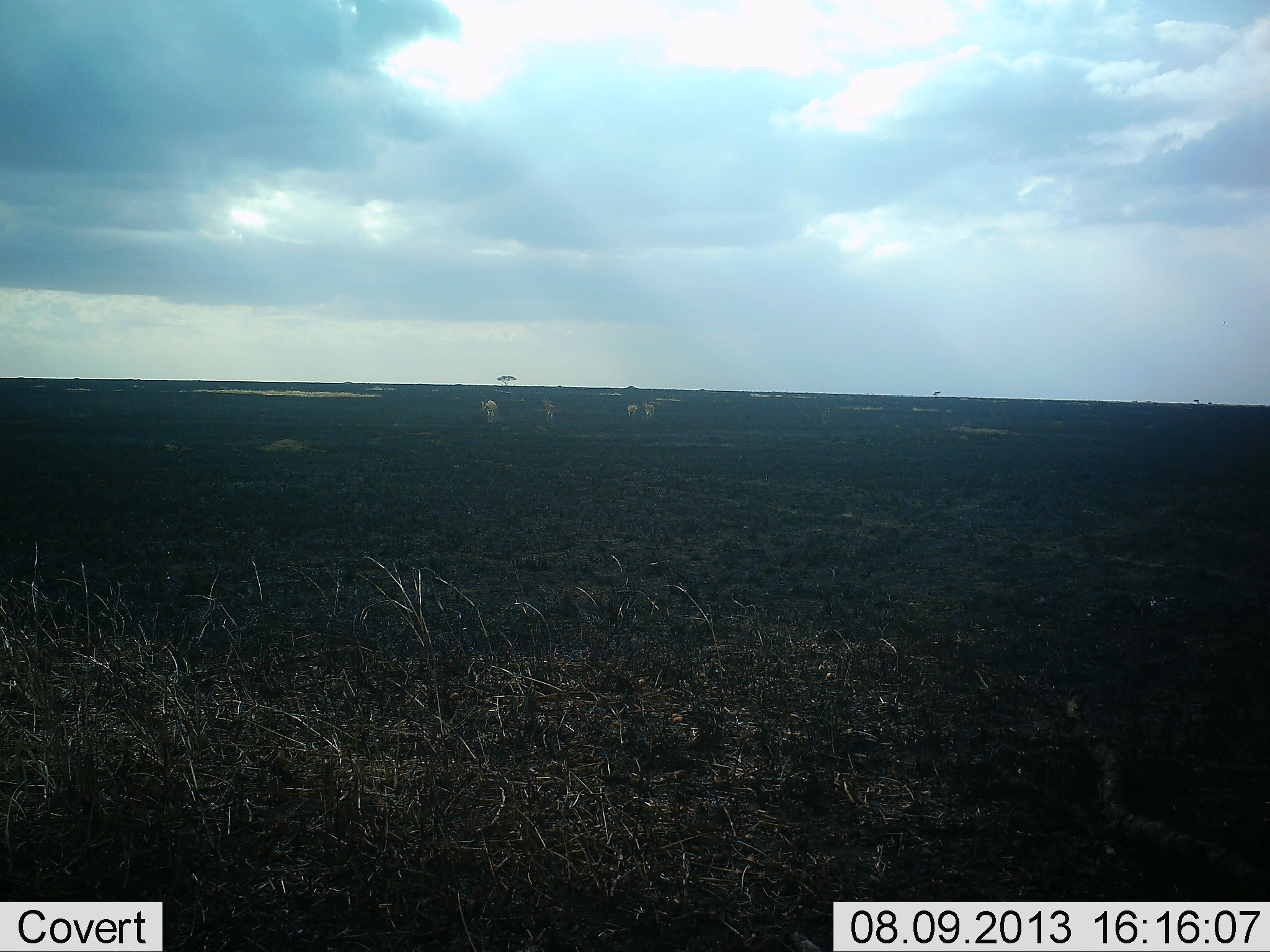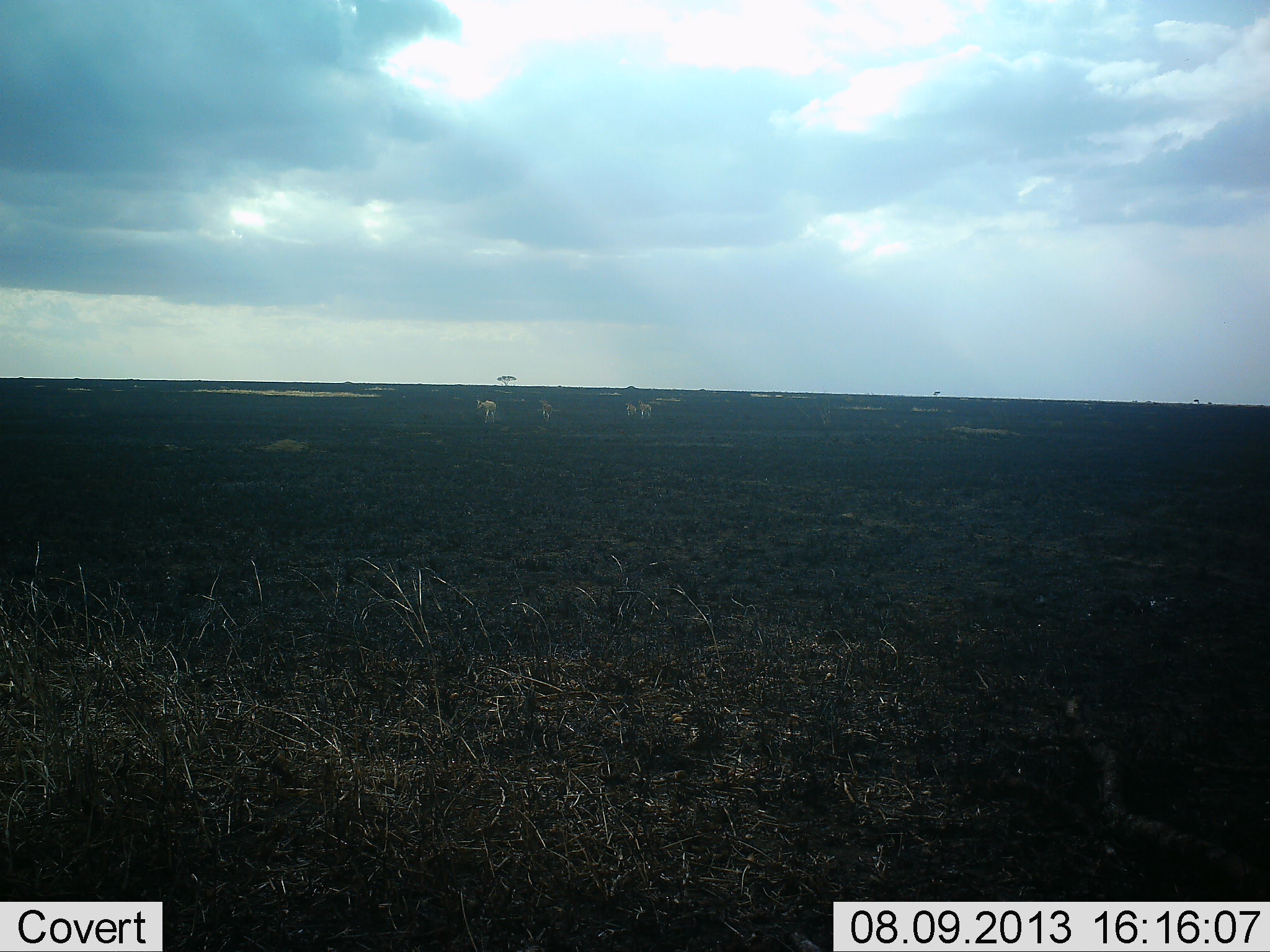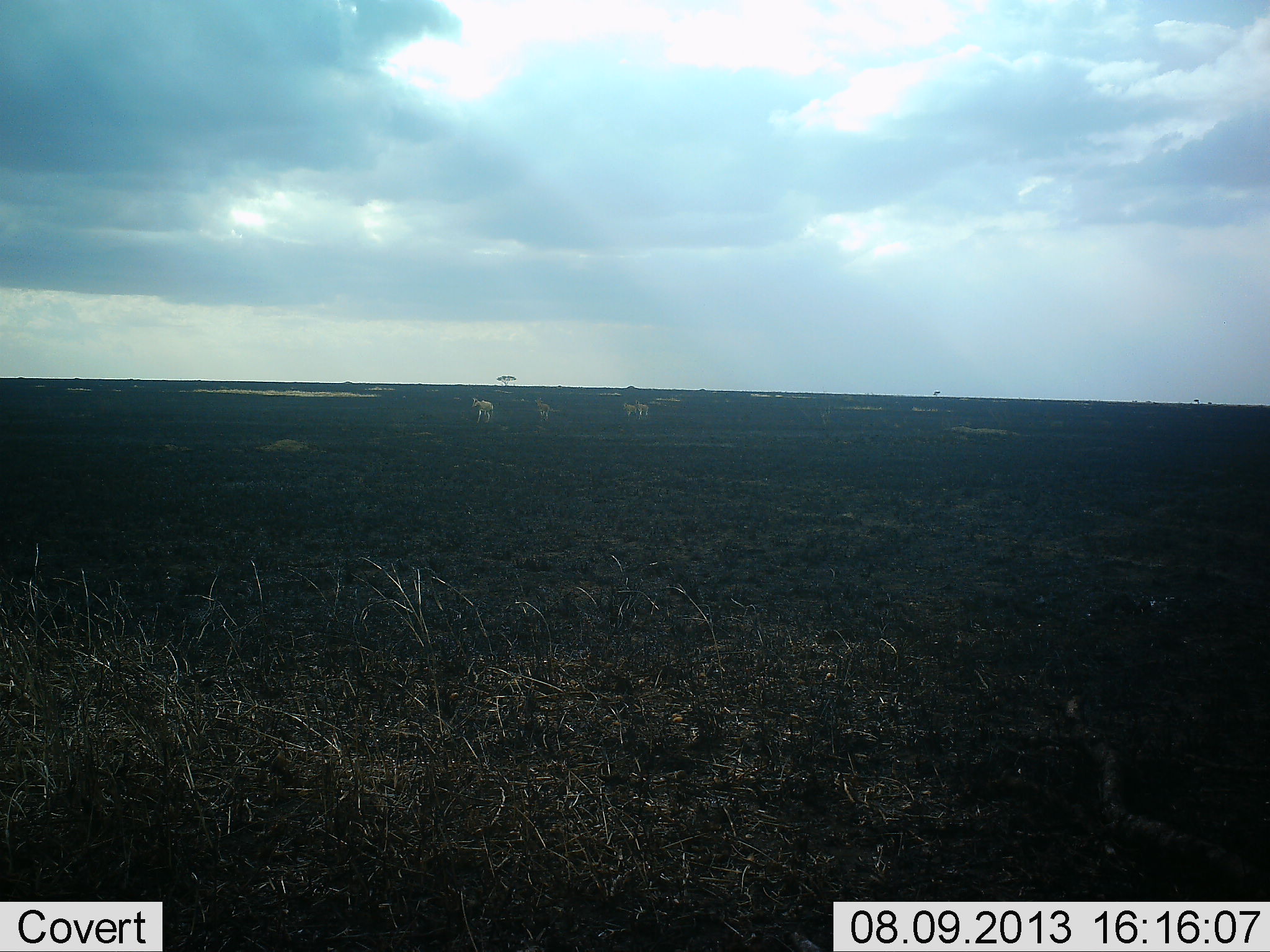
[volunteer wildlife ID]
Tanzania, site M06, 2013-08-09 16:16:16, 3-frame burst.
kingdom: Animalia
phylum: Chordata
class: Mammalia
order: Artiodactyla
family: Bovidae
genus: Eudorcas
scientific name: Eudorcas thomsonii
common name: thomson's gazelle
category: gazellethomsons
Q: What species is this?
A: Gazellethomsons (thomson's gazelle) (Eudorcas thomsonii).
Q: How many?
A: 4.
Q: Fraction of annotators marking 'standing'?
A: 50%.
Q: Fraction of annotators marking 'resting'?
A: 0%.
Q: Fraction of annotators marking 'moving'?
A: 70%.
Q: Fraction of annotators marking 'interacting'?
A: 0%.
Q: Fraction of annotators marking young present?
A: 0%.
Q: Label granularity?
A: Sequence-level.